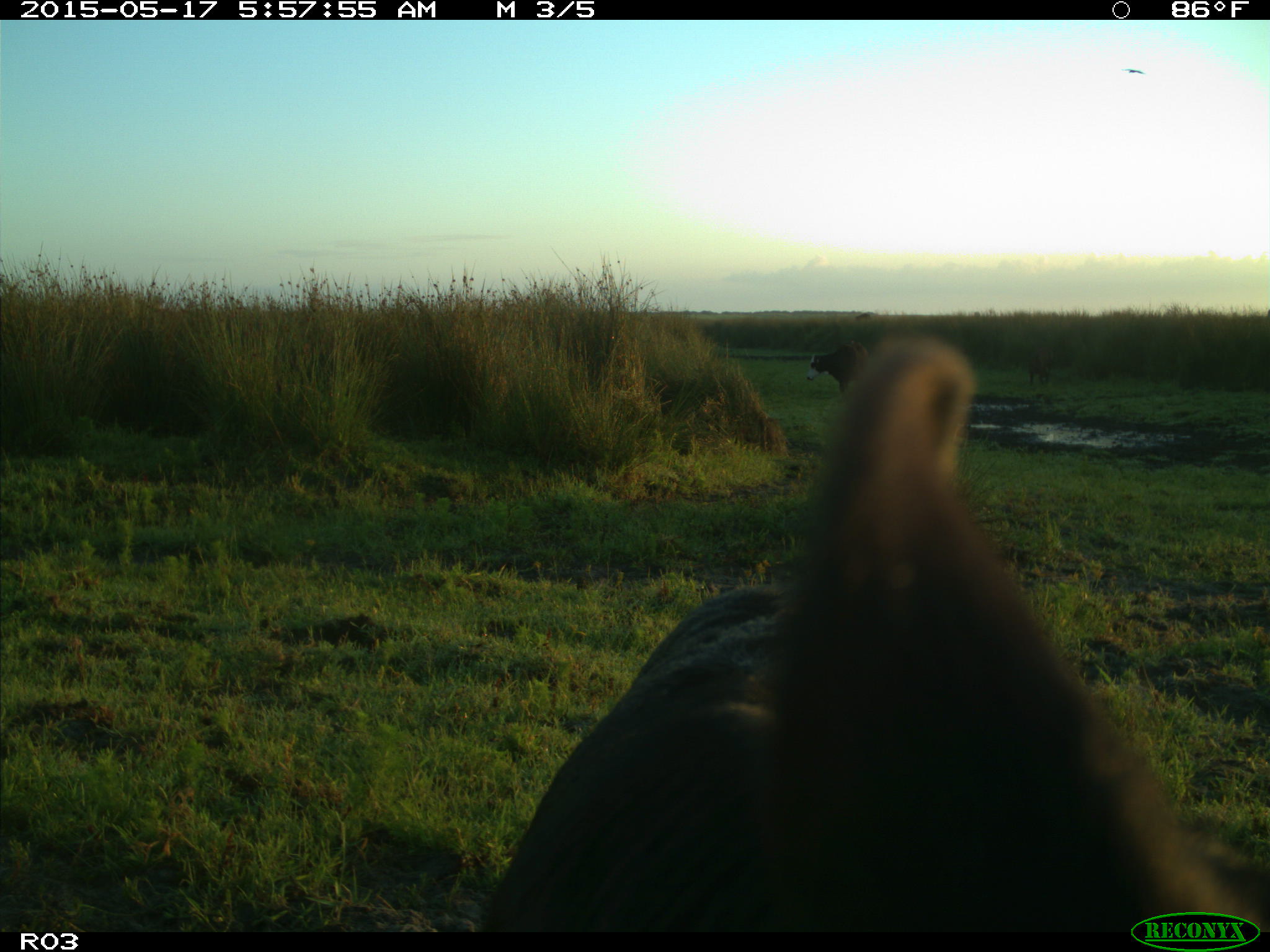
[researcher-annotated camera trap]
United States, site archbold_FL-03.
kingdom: Animalia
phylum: Chordata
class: Mammalia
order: Artiodactyla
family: Bovidae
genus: Bos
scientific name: Bos taurus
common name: domestic cow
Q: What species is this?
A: Bos taurus (domestic cow).